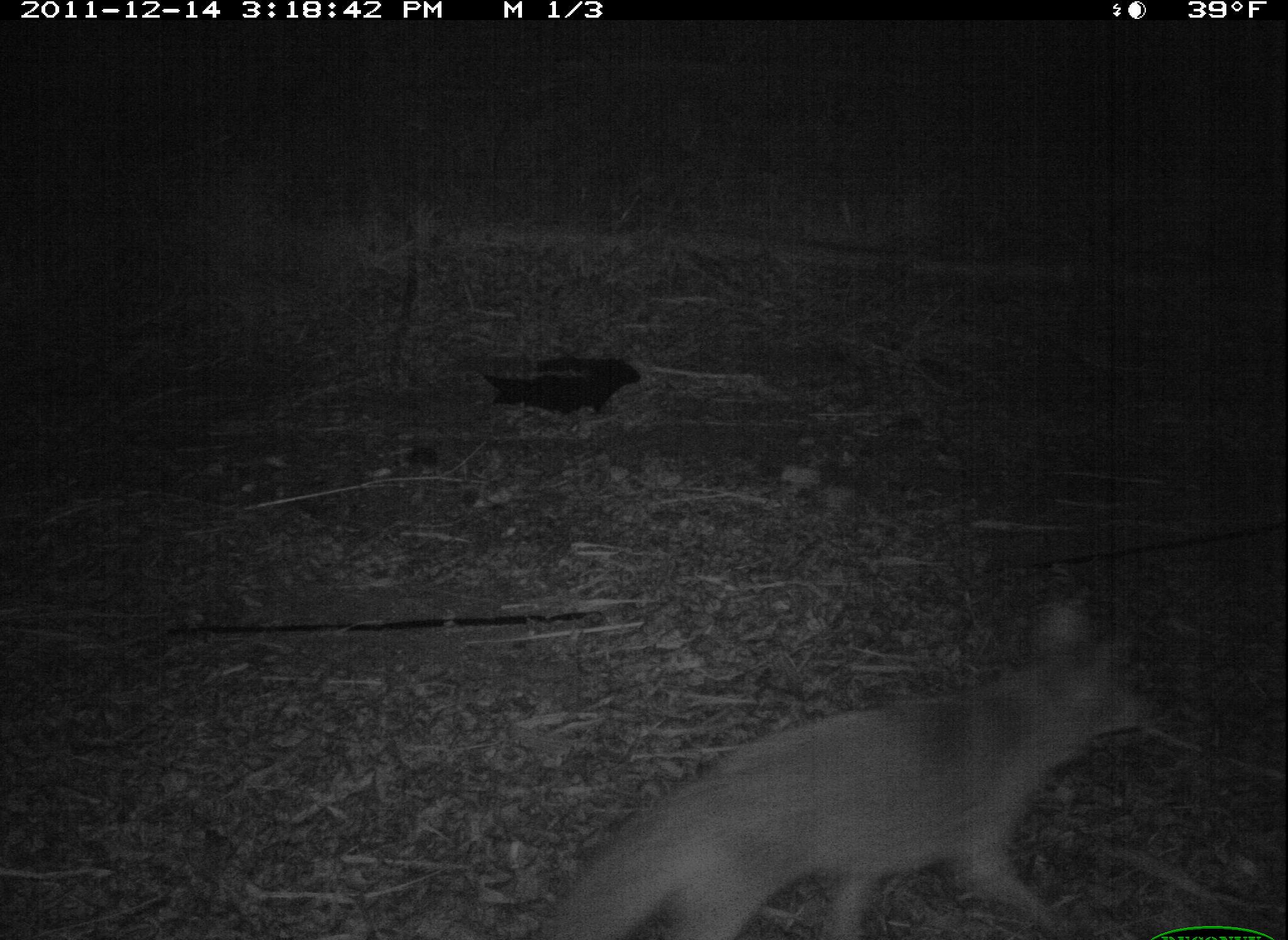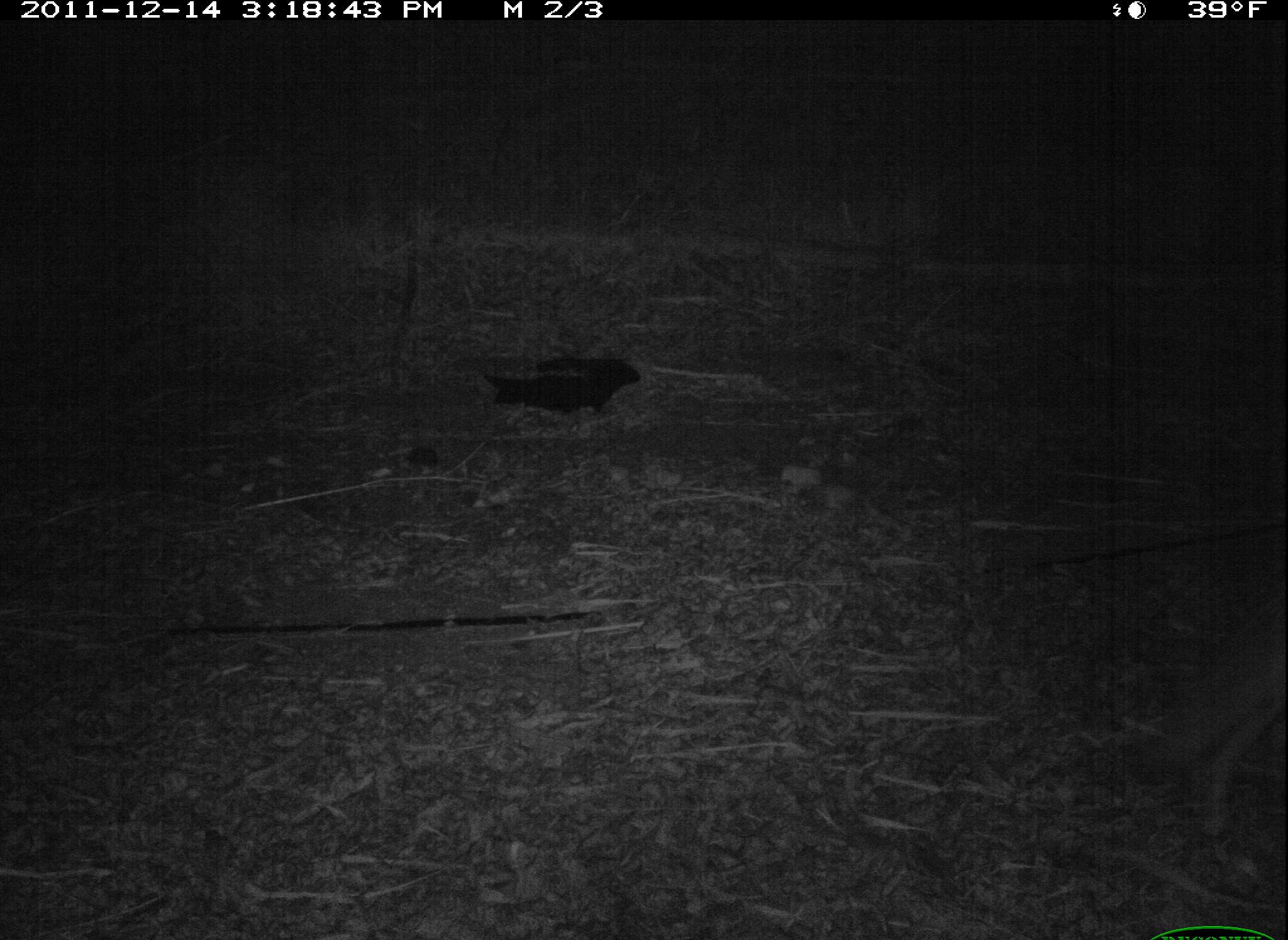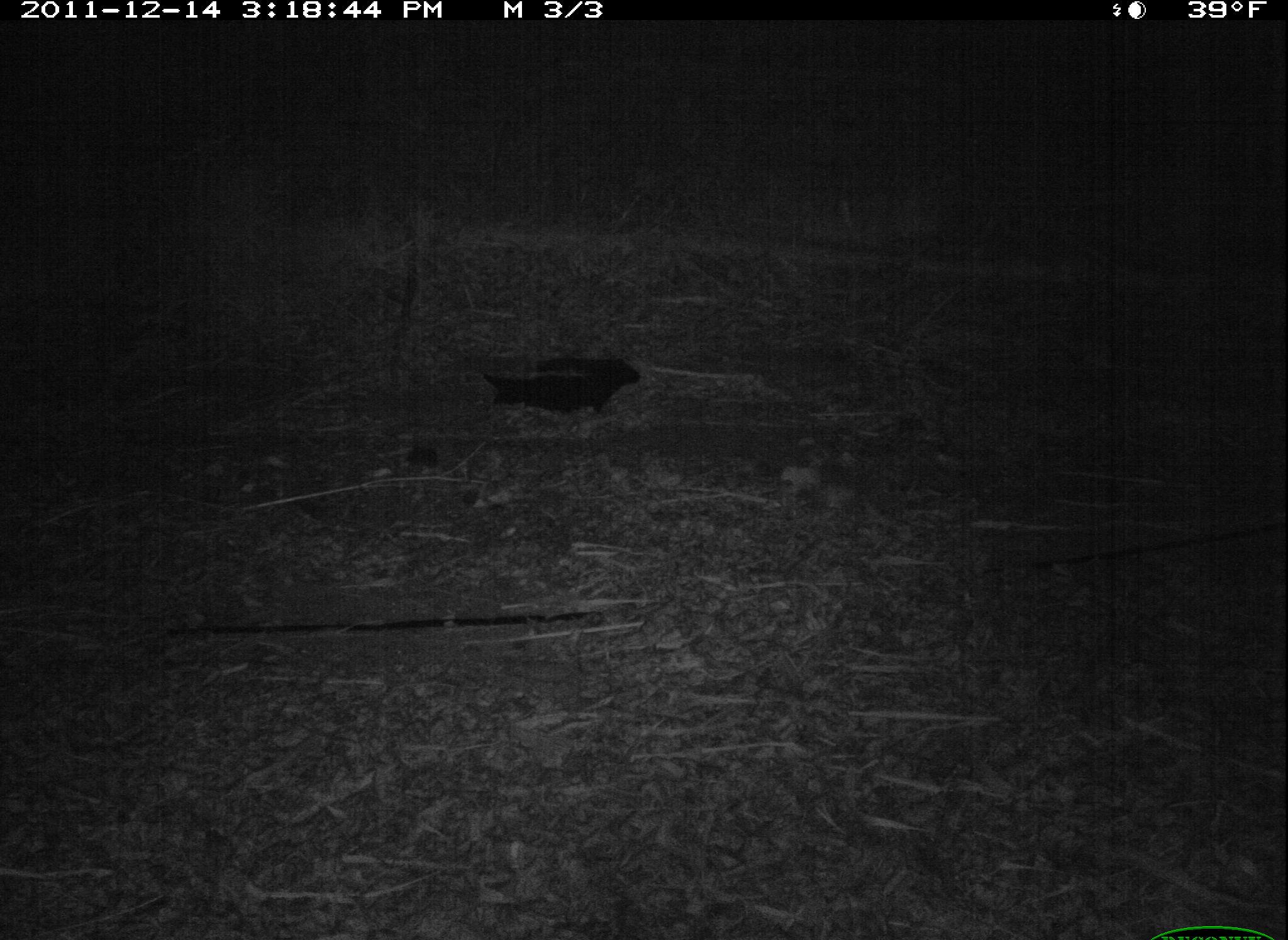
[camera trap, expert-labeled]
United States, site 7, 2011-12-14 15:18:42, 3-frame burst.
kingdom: Animalia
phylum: Chordata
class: Mammalia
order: Carnivora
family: Canidae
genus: Canis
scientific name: Canis latrans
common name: coyote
Coyote (Canis latrans).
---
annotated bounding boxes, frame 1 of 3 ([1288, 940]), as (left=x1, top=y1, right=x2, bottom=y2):
coyote: (left=491, top=590, right=1150, bottom=937)